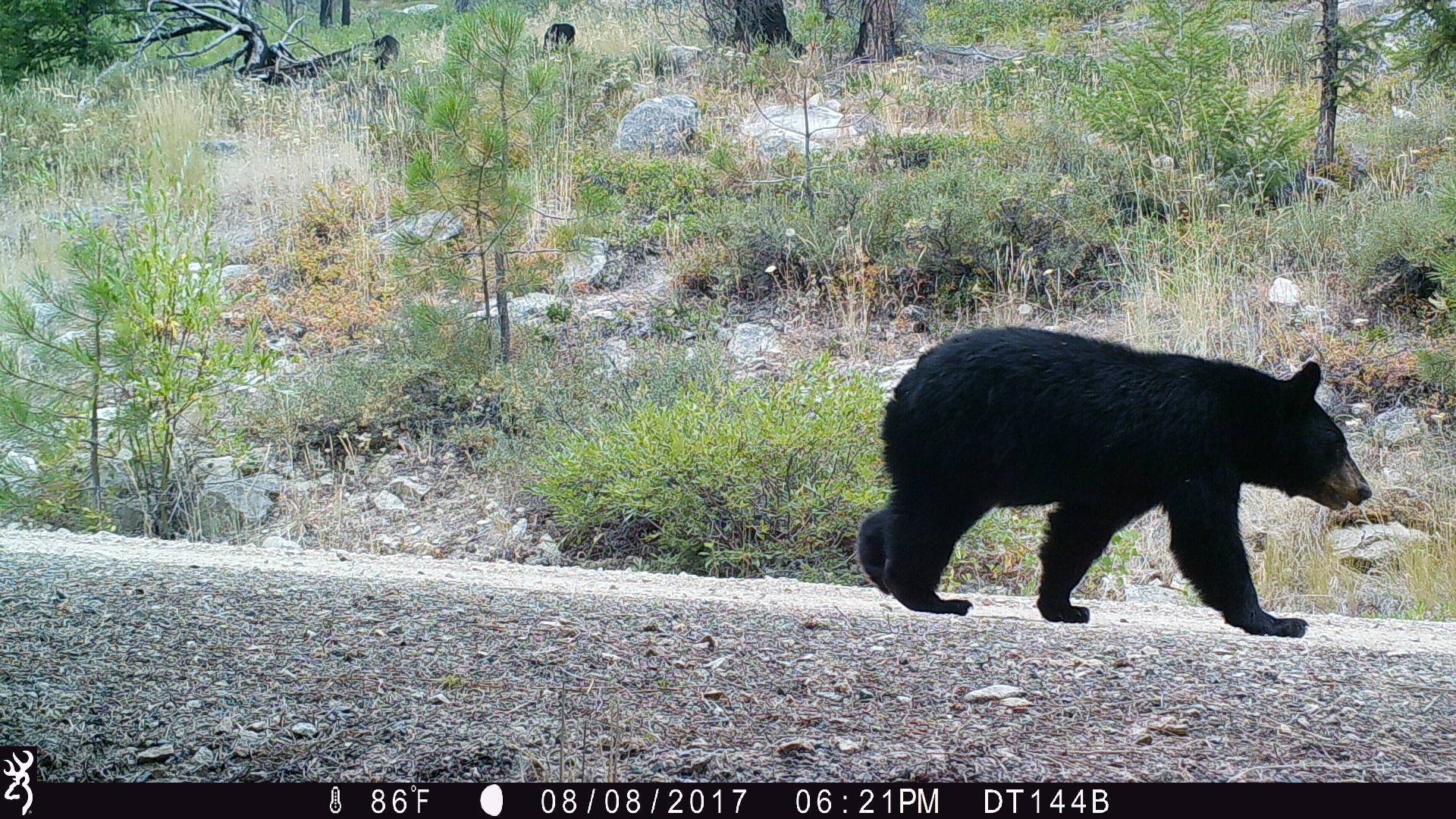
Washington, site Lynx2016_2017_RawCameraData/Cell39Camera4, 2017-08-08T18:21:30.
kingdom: Animalia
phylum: Chordata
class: Mammalia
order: Carnivora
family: Ursidae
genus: Ursus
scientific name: Ursus americanus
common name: american black bear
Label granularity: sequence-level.